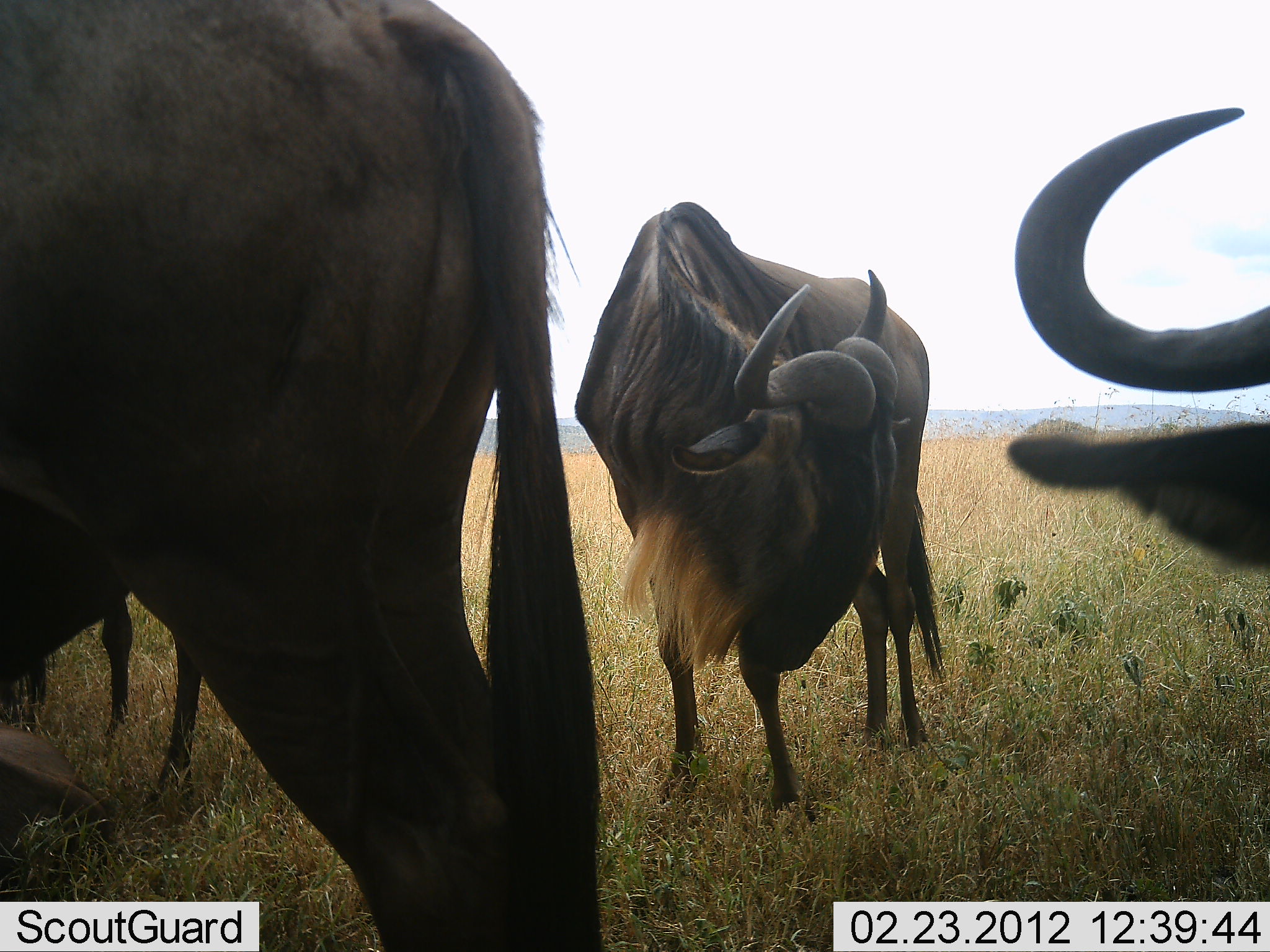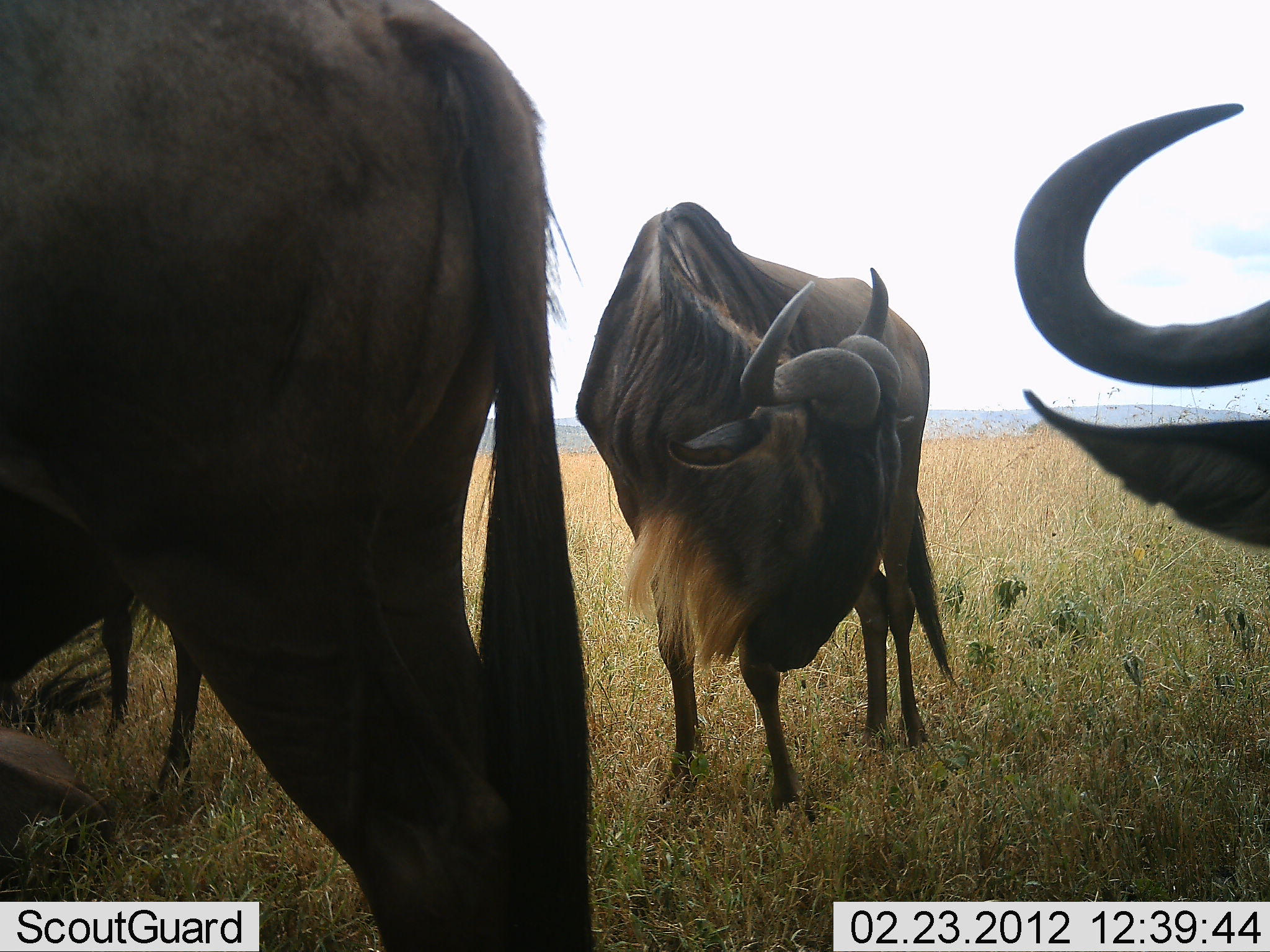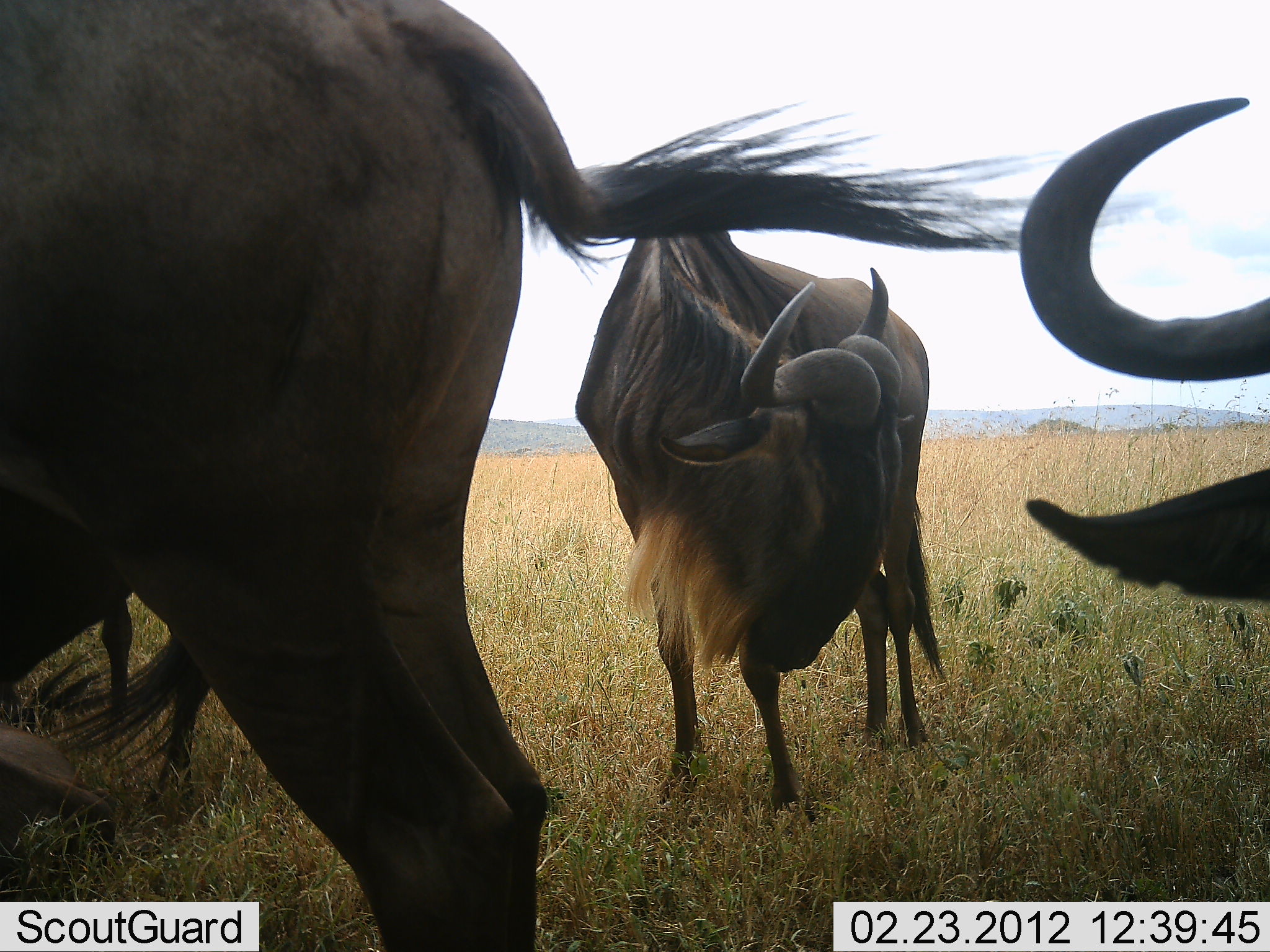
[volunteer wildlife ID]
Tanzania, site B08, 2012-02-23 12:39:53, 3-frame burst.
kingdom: Animalia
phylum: Chordata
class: Mammalia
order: Artiodactyla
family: Bovidae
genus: Connochaetes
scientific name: Connochaetes taurinus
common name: blue wildebeest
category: wildebeest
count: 5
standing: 100%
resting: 43%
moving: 0%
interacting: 0%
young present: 7%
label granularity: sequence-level